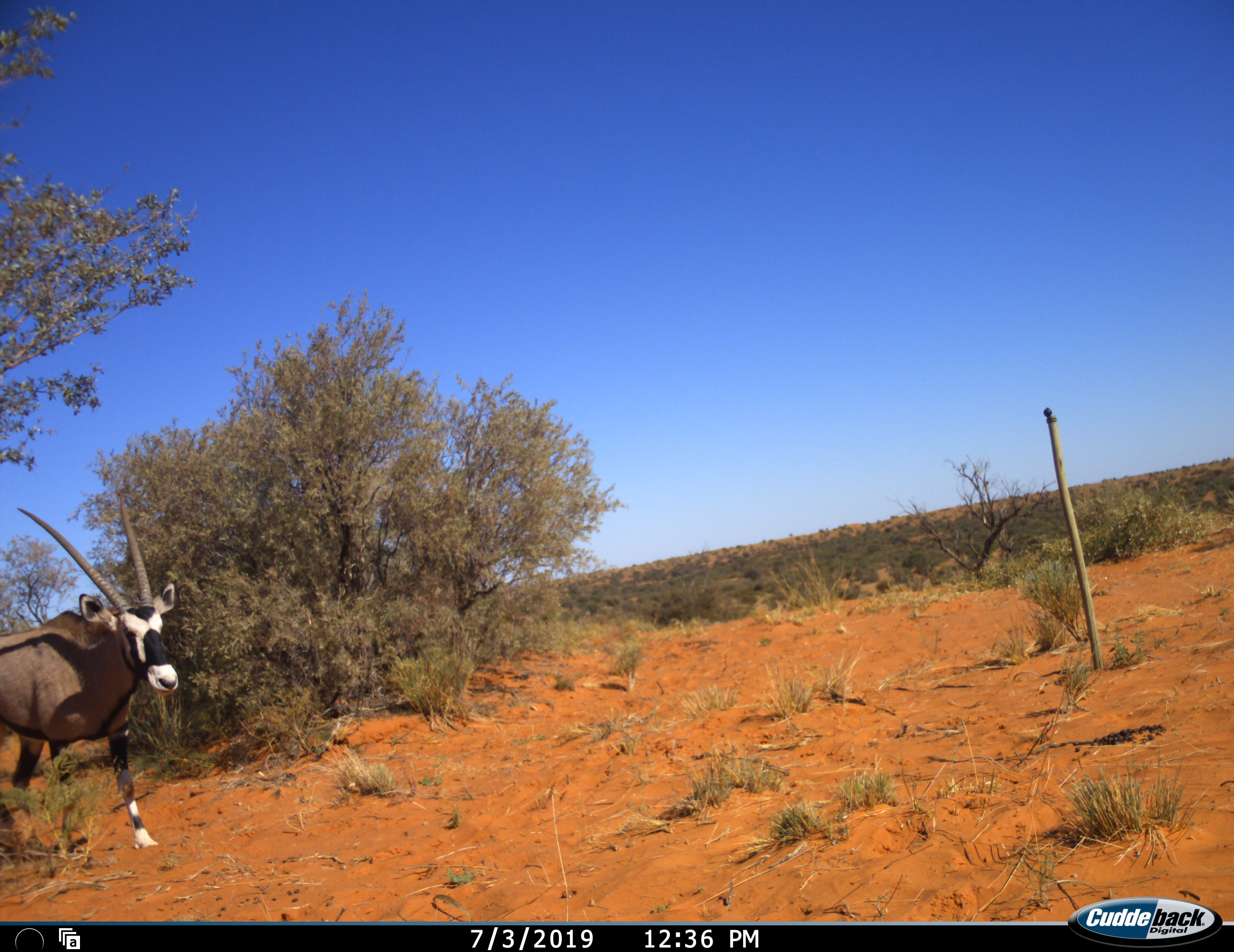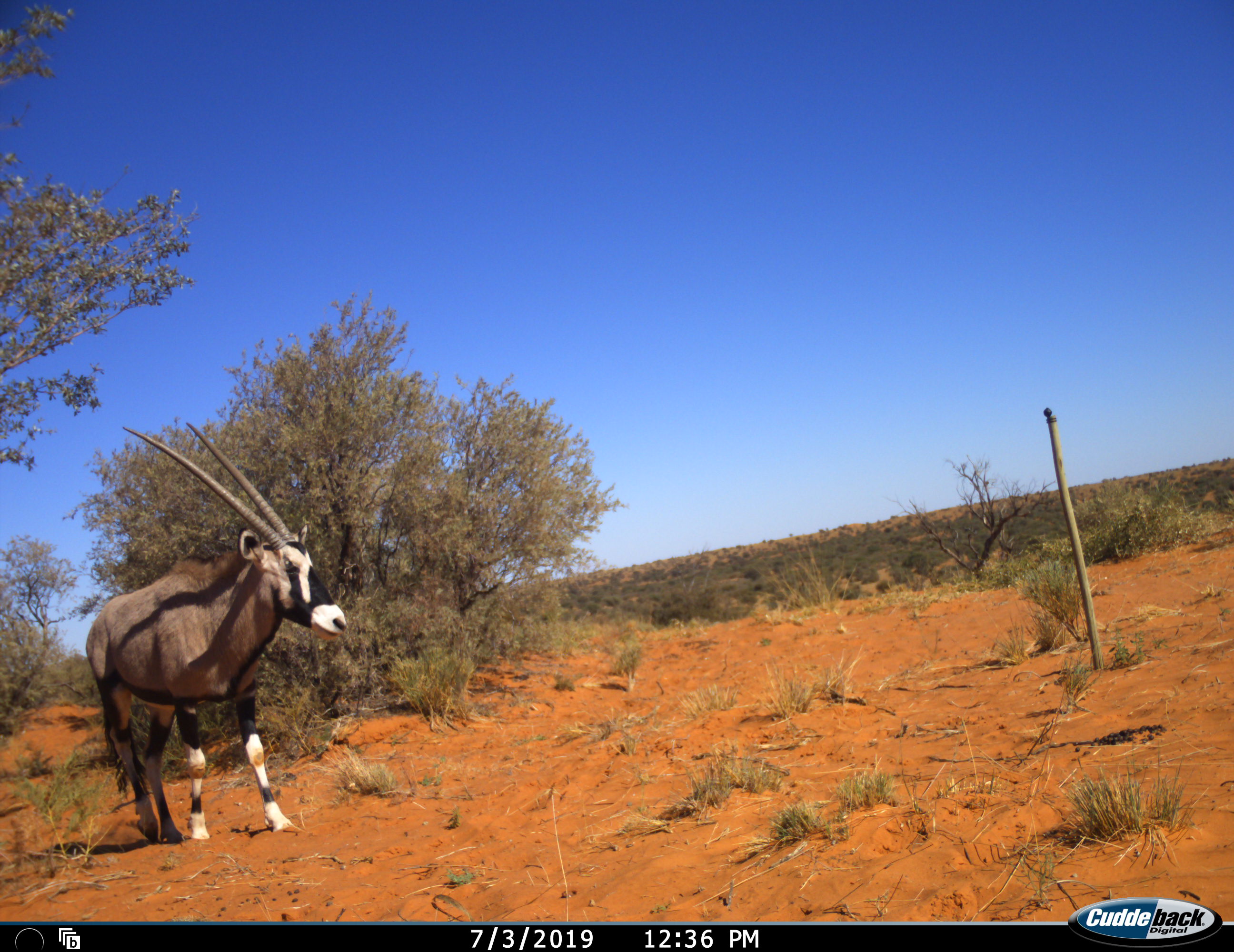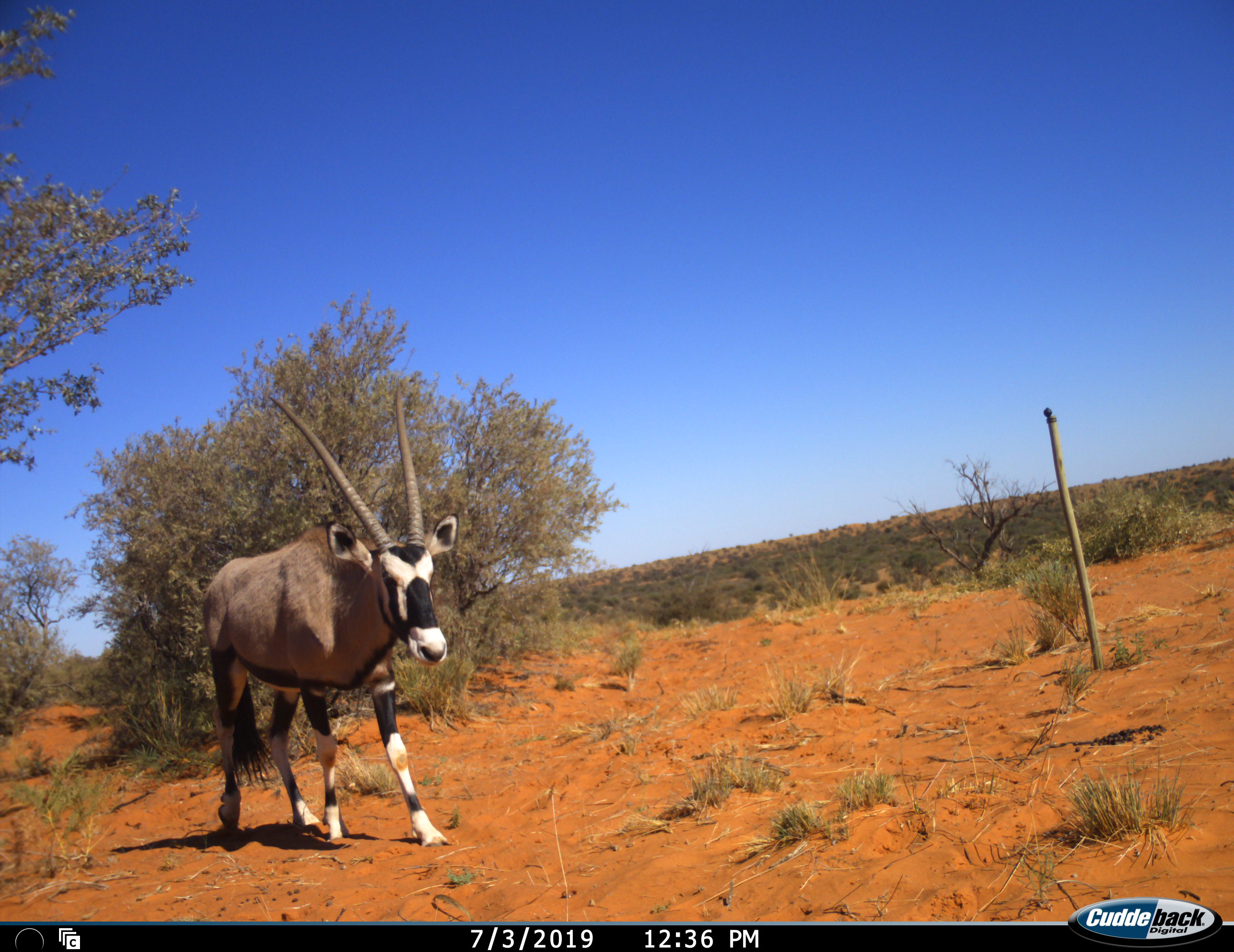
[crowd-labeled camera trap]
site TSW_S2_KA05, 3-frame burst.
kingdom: Animalia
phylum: Chordata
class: Mammalia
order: Artiodactyla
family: Bovidae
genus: Oryx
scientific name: Oryx gazella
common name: gemsbok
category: oryx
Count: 1.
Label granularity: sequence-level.